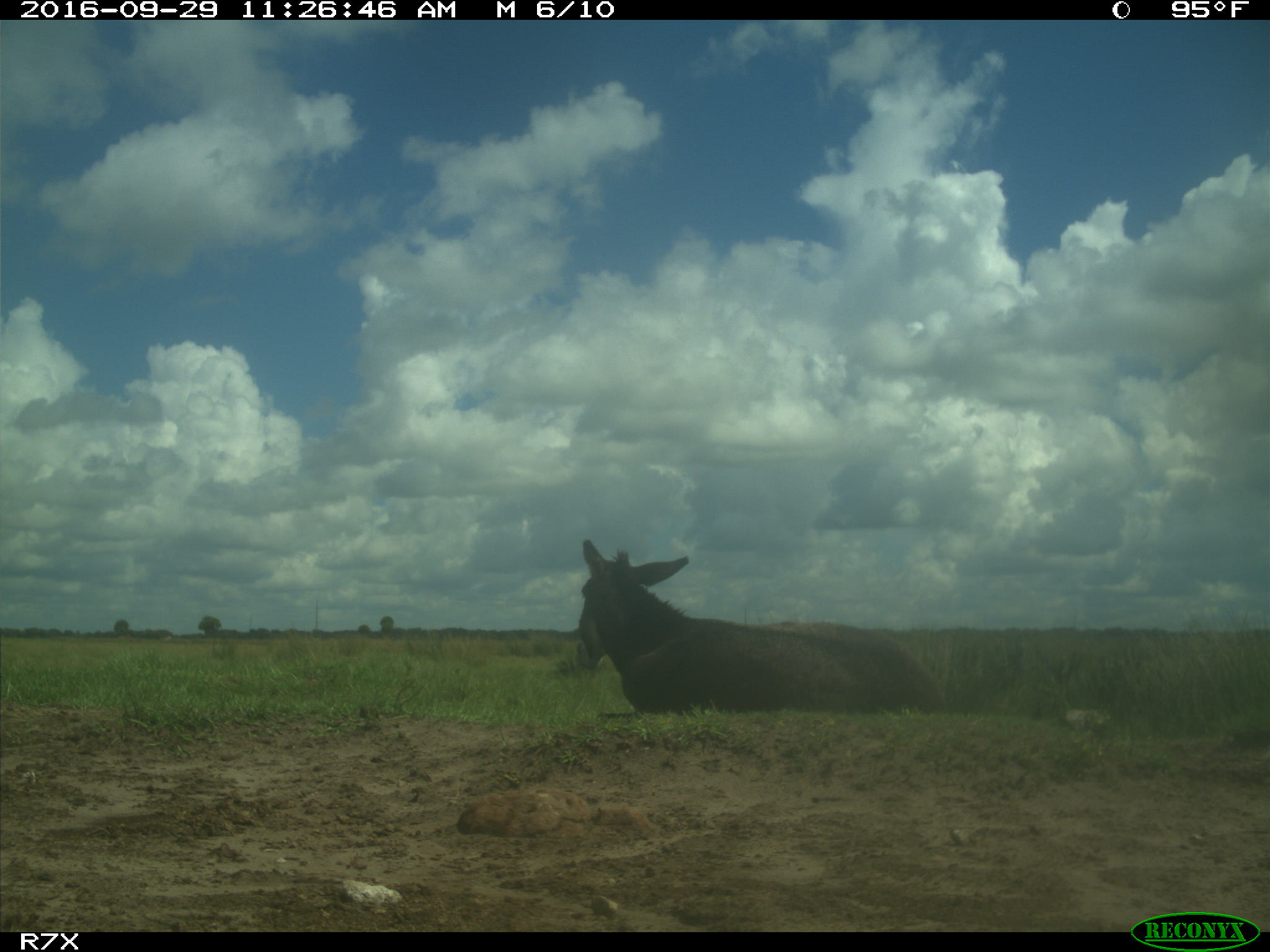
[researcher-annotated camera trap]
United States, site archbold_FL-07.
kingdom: Animalia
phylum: Chordata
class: Mammalia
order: Perissodactyla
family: Equidae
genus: Equus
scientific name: Equus africanus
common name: african wild ass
Equus africanus (african wild ass).